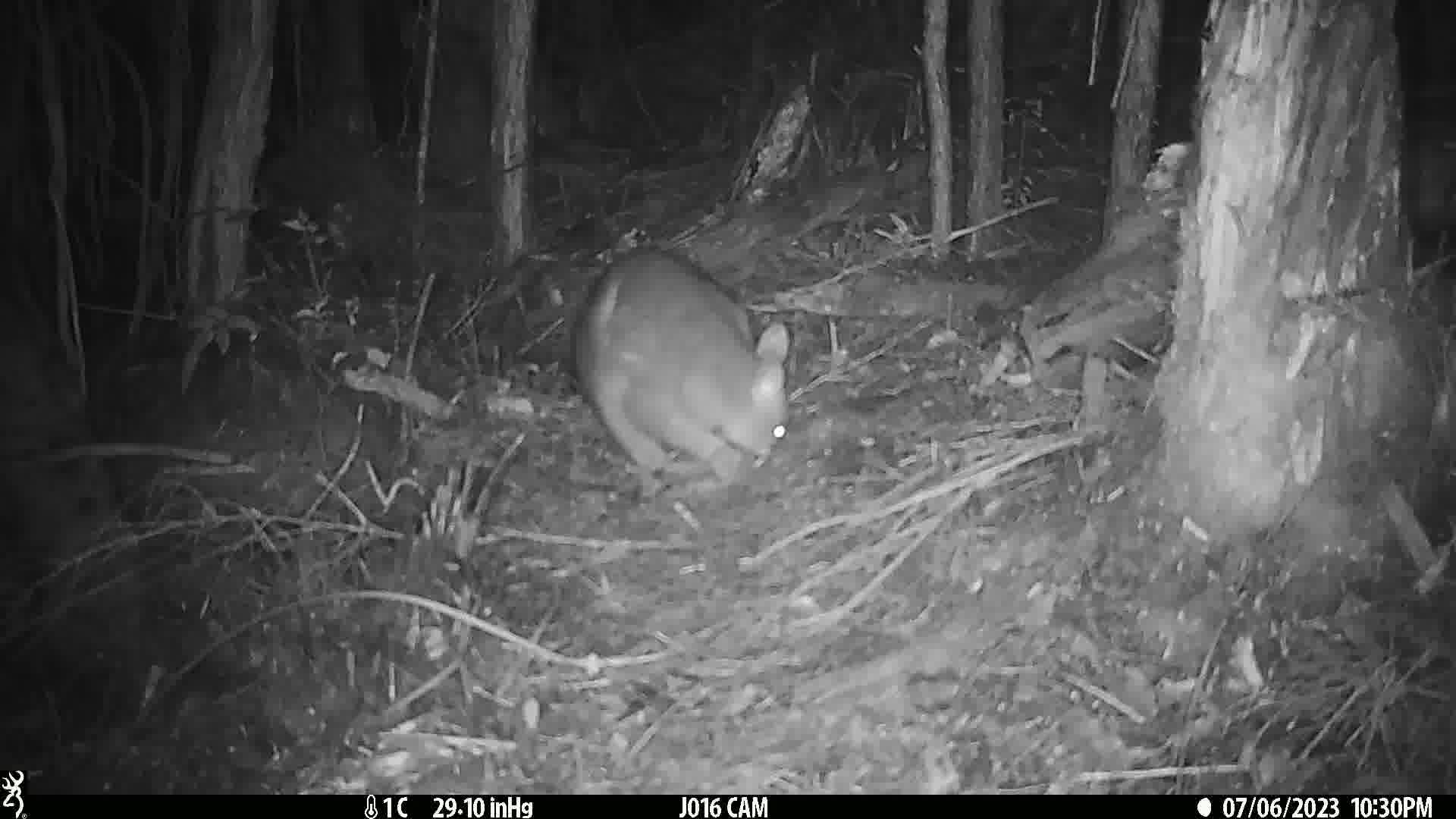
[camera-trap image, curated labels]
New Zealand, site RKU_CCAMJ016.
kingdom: Animalia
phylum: Chordata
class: Mammalia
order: Diprotodontia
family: Phalangeridae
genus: Trichosurus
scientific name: Trichosurus vulpecula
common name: common brushtail possum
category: possum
Possum (common brushtail possum) (Trichosurus vulpecula).